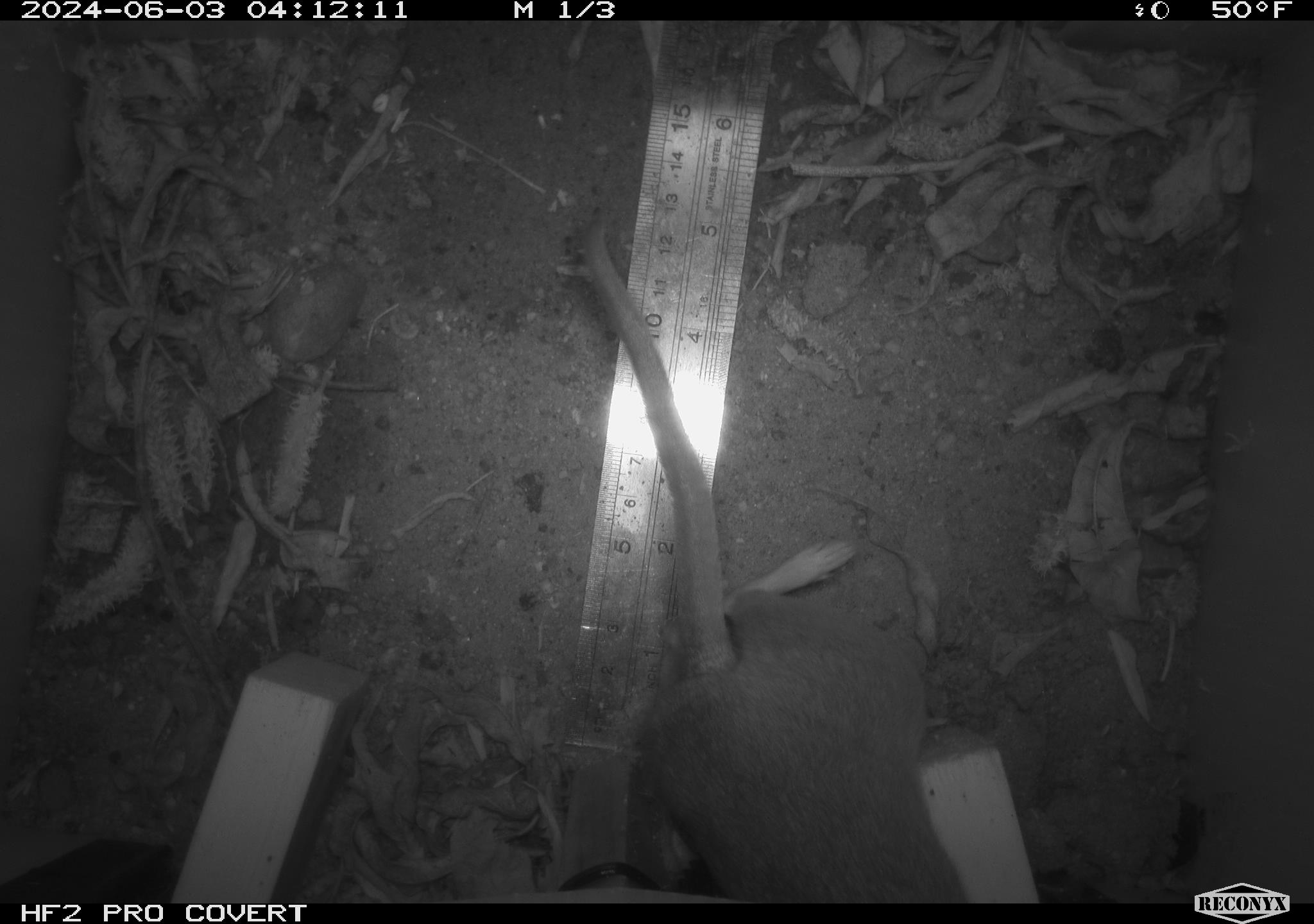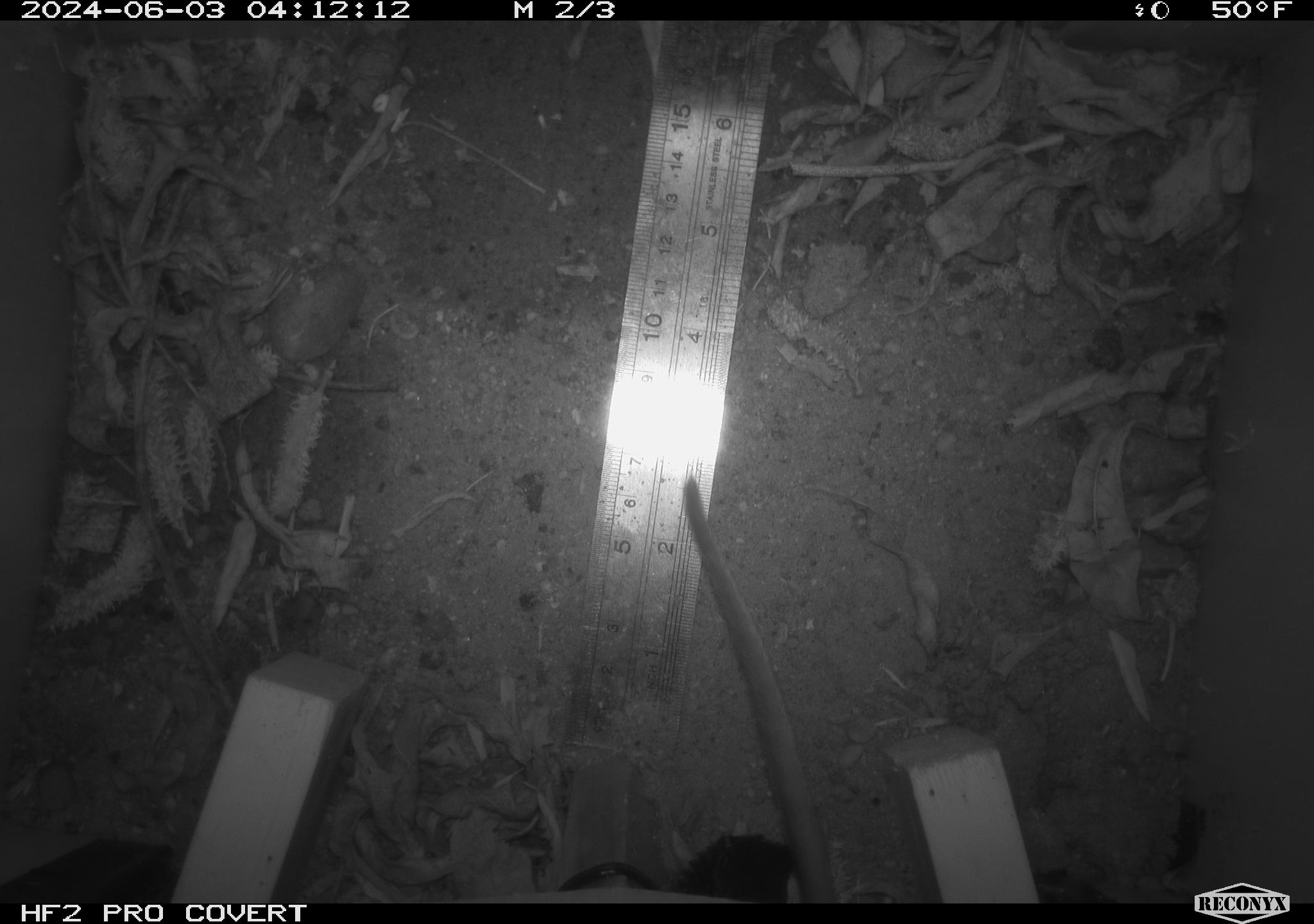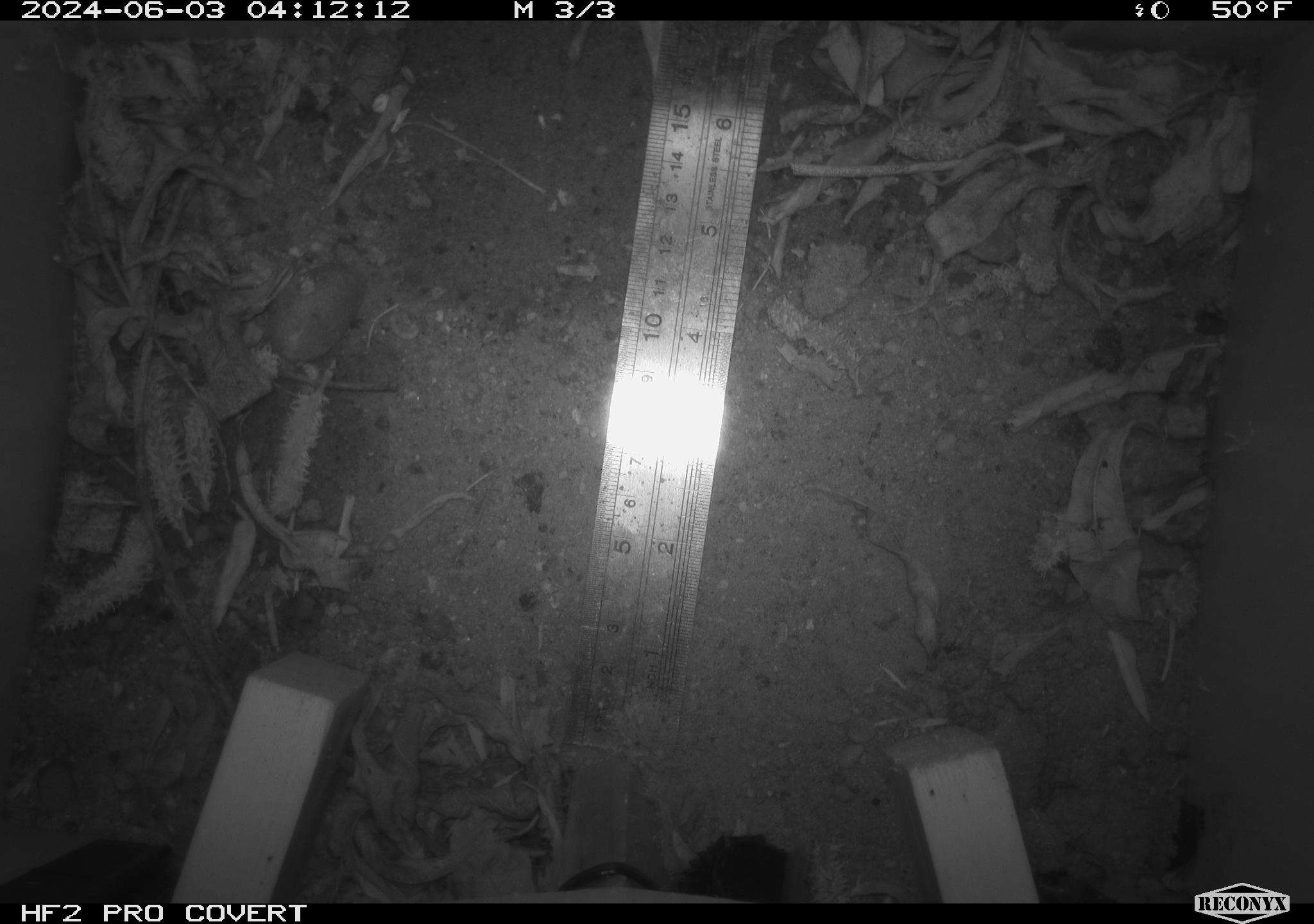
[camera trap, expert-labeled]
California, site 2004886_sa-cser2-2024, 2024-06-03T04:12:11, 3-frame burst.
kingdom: Animalia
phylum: Chordata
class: Mammalia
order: Rodentia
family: Muridae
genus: Rattus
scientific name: Rattus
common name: rat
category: rattus species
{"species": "rattus species (rat) (Rattus)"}